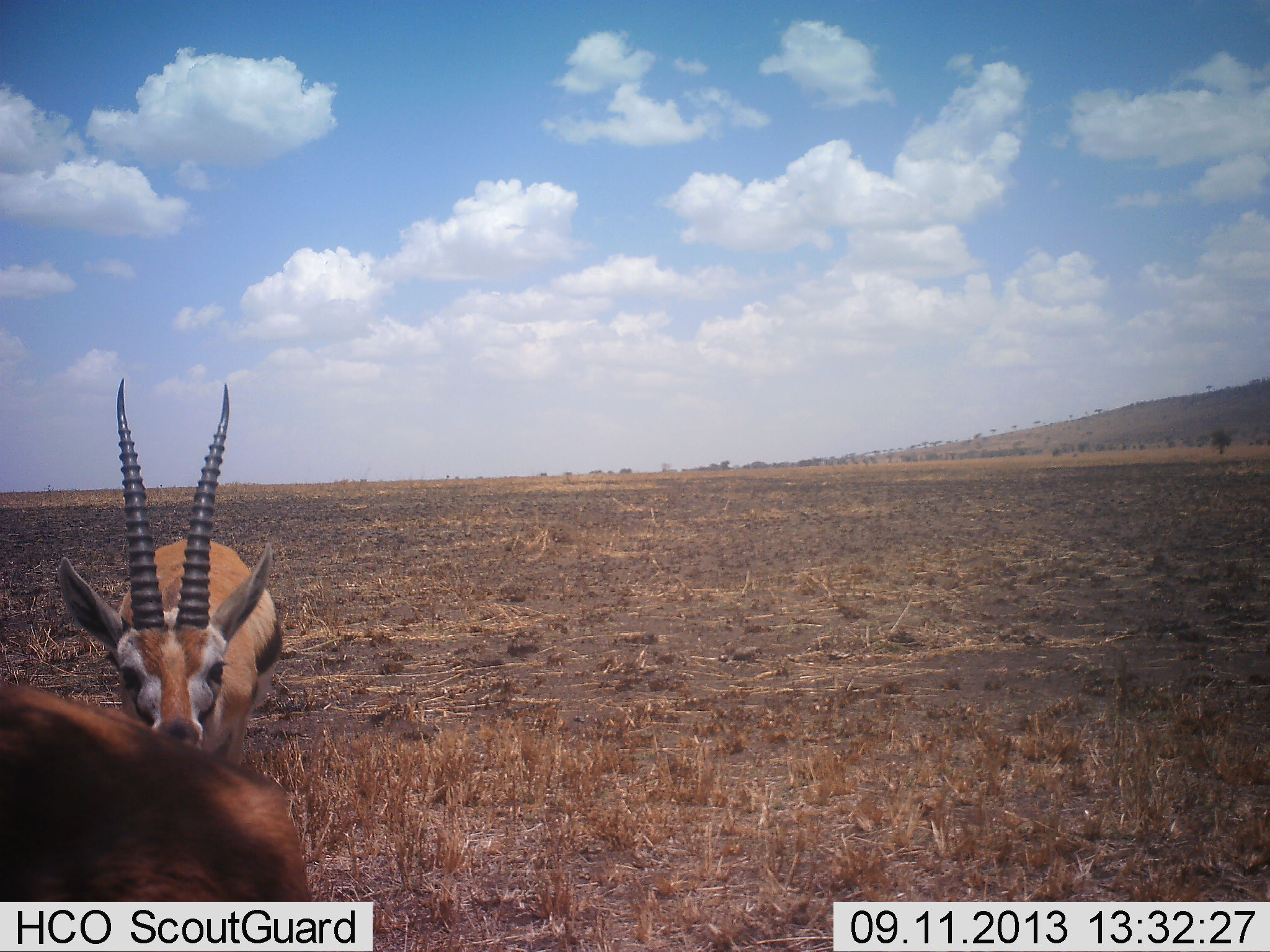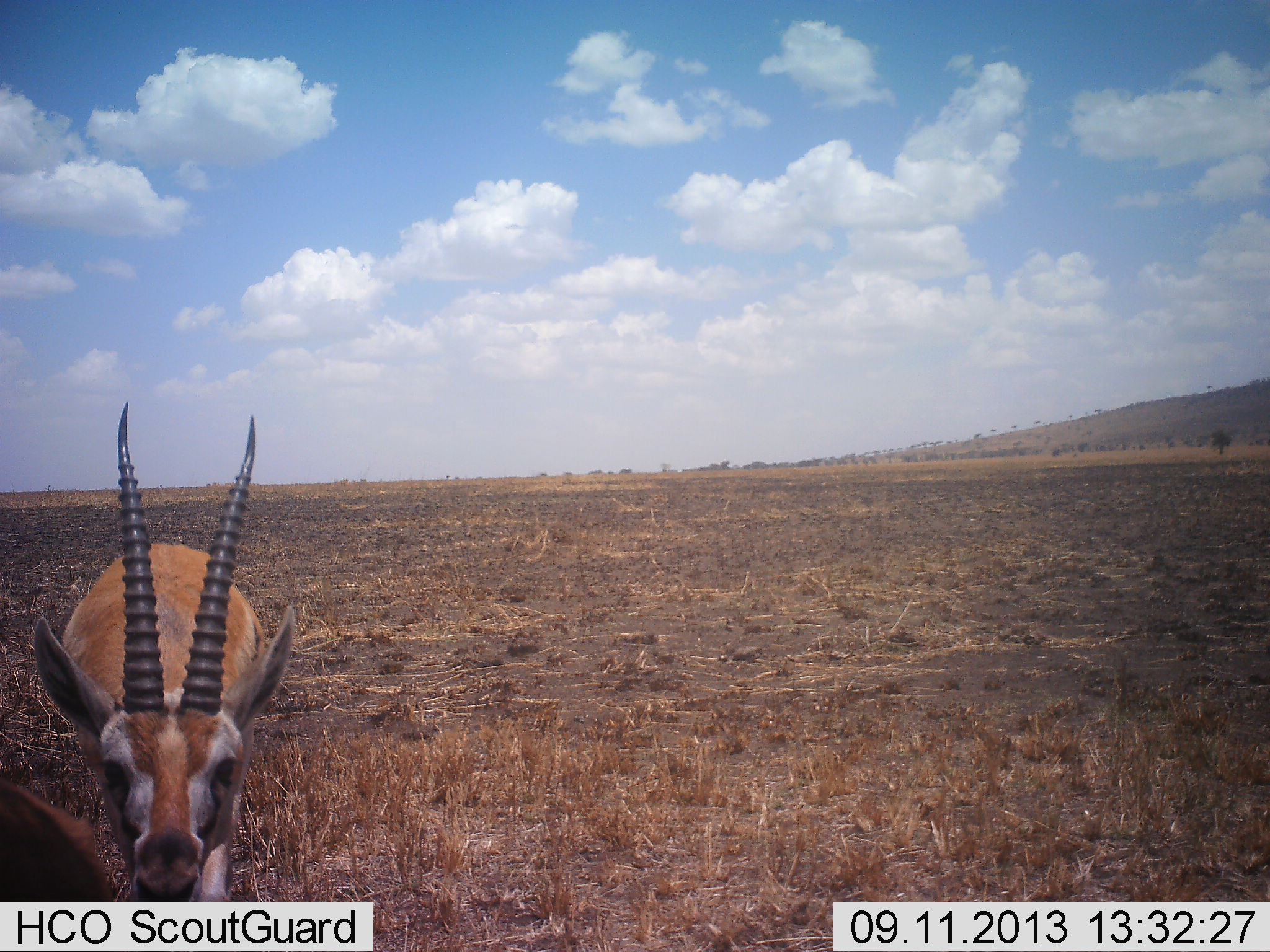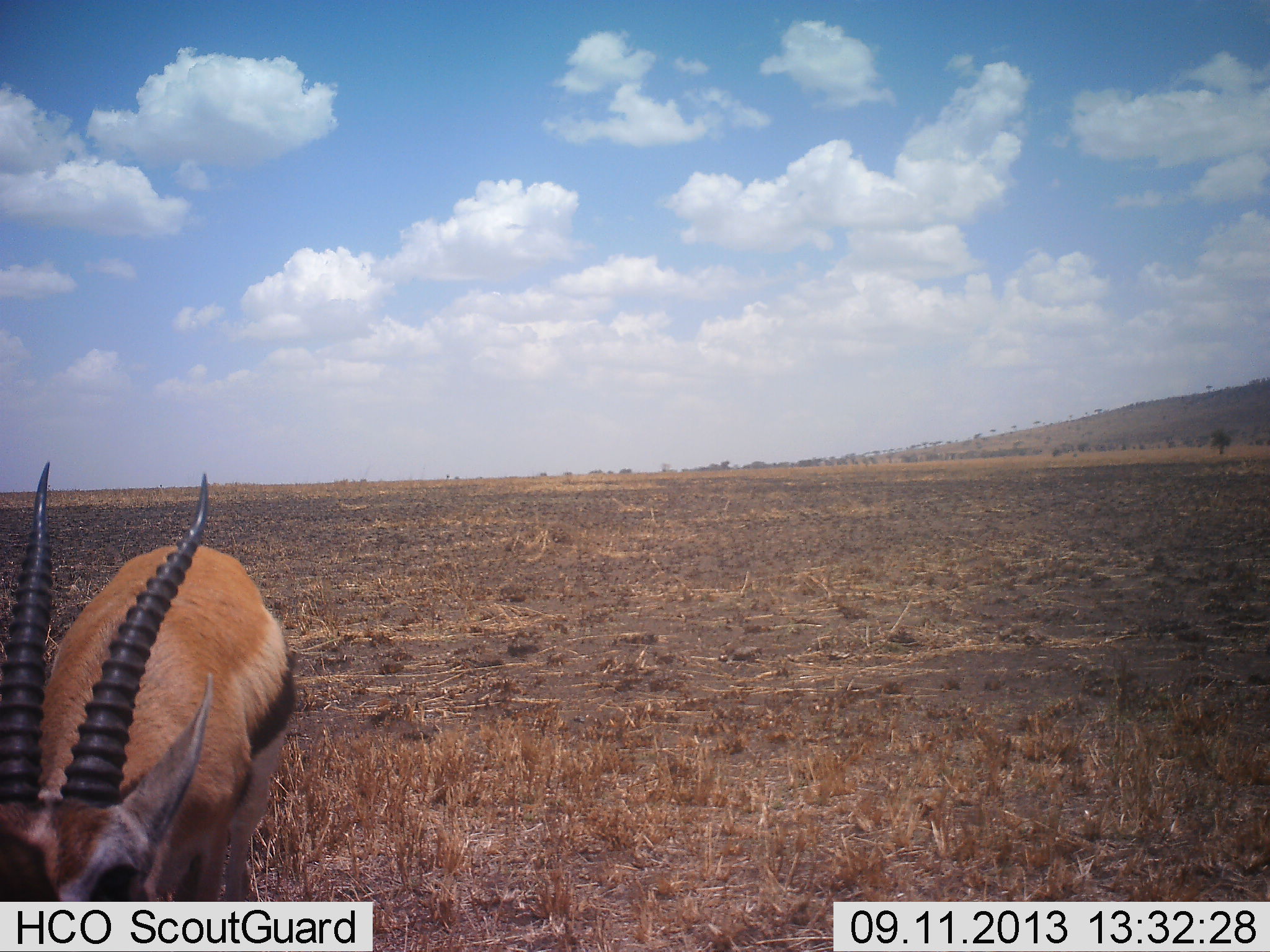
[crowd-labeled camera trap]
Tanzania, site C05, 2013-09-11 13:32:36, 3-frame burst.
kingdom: Animalia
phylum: Chordata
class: Mammalia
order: Artiodactyla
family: Bovidae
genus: Eudorcas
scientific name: Eudorcas thomsonii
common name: thomson's gazelle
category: gazellethomsons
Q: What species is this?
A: Gazellethomsons (thomson's gazelle) (Eudorcas thomsonii).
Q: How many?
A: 2.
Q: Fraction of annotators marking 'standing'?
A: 50%.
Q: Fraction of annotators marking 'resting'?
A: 0%.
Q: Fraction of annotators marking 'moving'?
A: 44%.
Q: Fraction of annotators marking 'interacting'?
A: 17%.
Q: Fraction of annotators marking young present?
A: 0%.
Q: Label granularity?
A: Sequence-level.